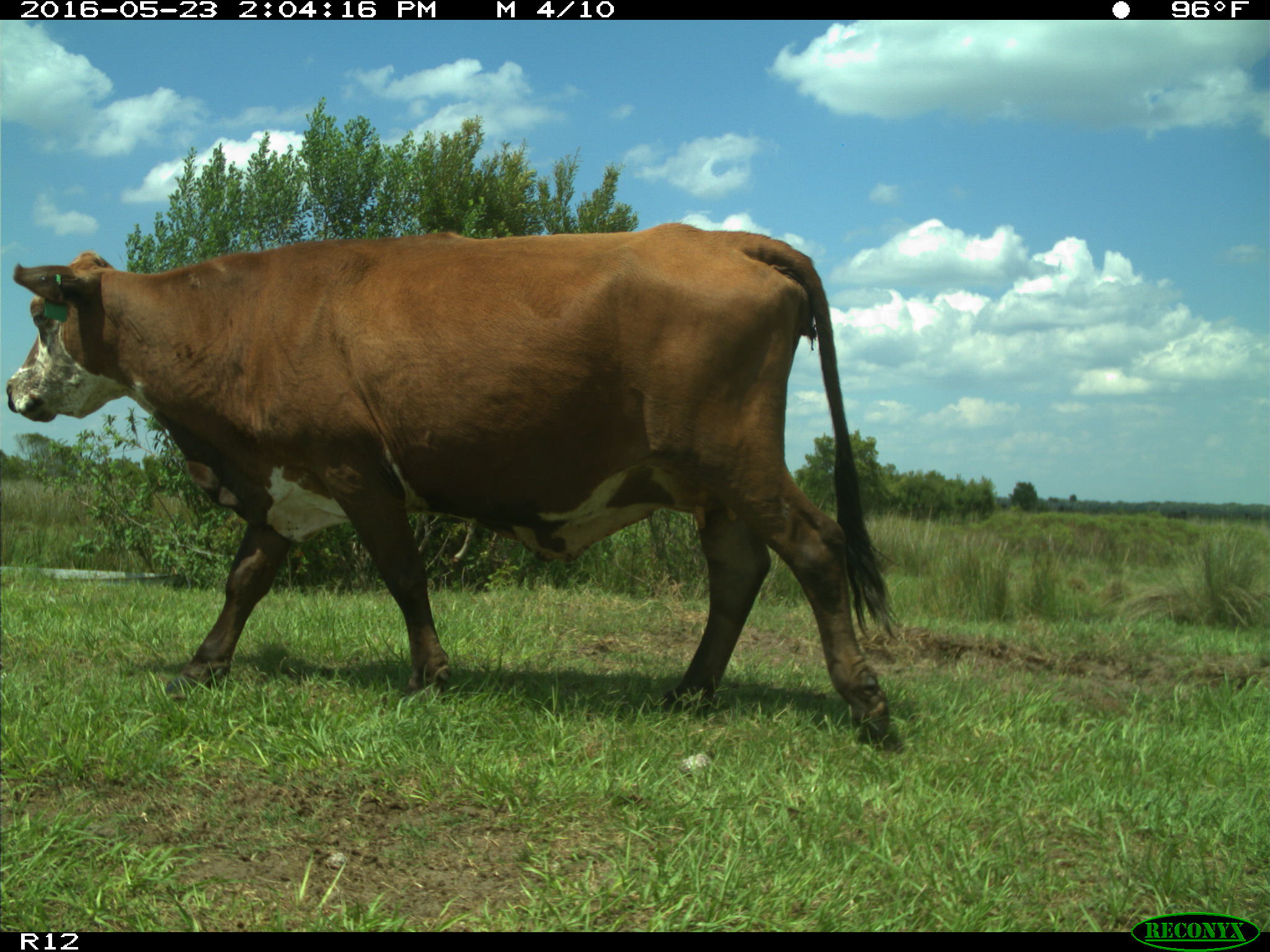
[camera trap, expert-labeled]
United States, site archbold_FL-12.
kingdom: Animalia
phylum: Chordata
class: Mammalia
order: Artiodactyla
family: Bovidae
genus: Bos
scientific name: Bos taurus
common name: domestic cow